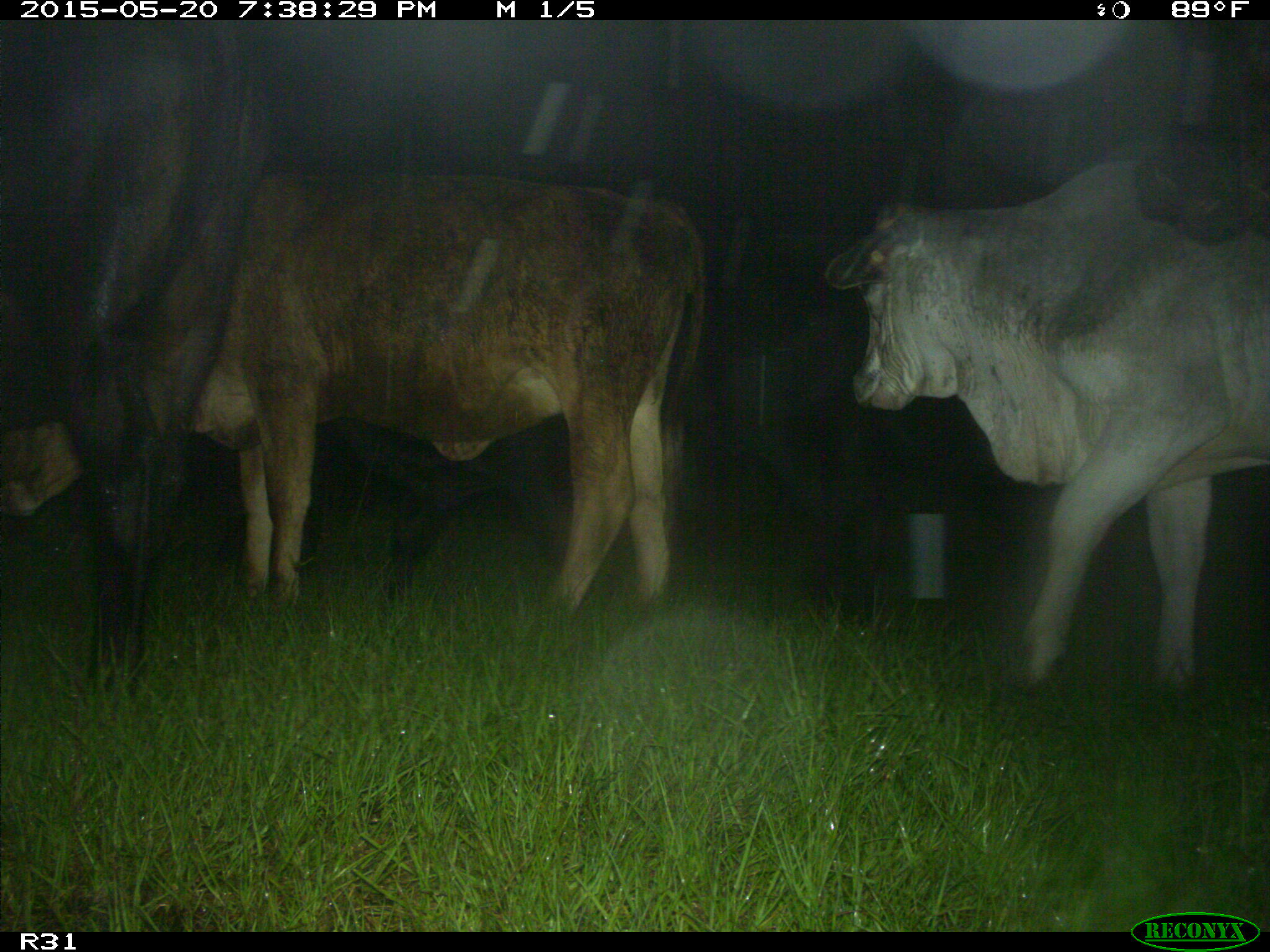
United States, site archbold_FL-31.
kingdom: Animalia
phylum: Chordata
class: Mammalia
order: Artiodactyla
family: Bovidae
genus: Bos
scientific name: Bos taurus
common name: domestic cow